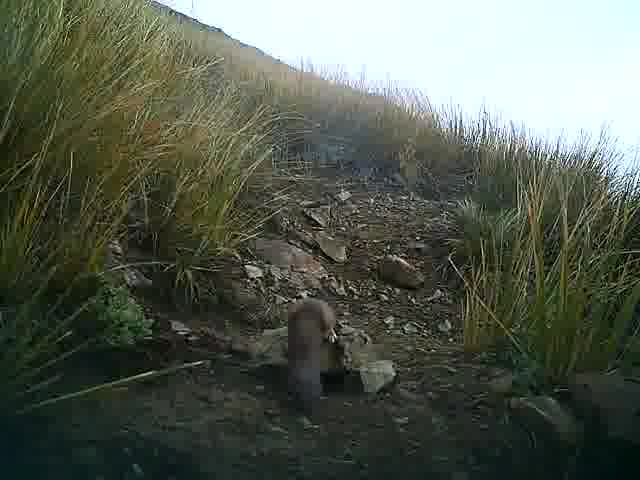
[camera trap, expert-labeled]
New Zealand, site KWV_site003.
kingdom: Animalia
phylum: Chordata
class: Mammalia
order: Carnivora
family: Mustelidae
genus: Mustela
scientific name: Mustela erminea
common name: stoat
Stoat (Mustela erminea).